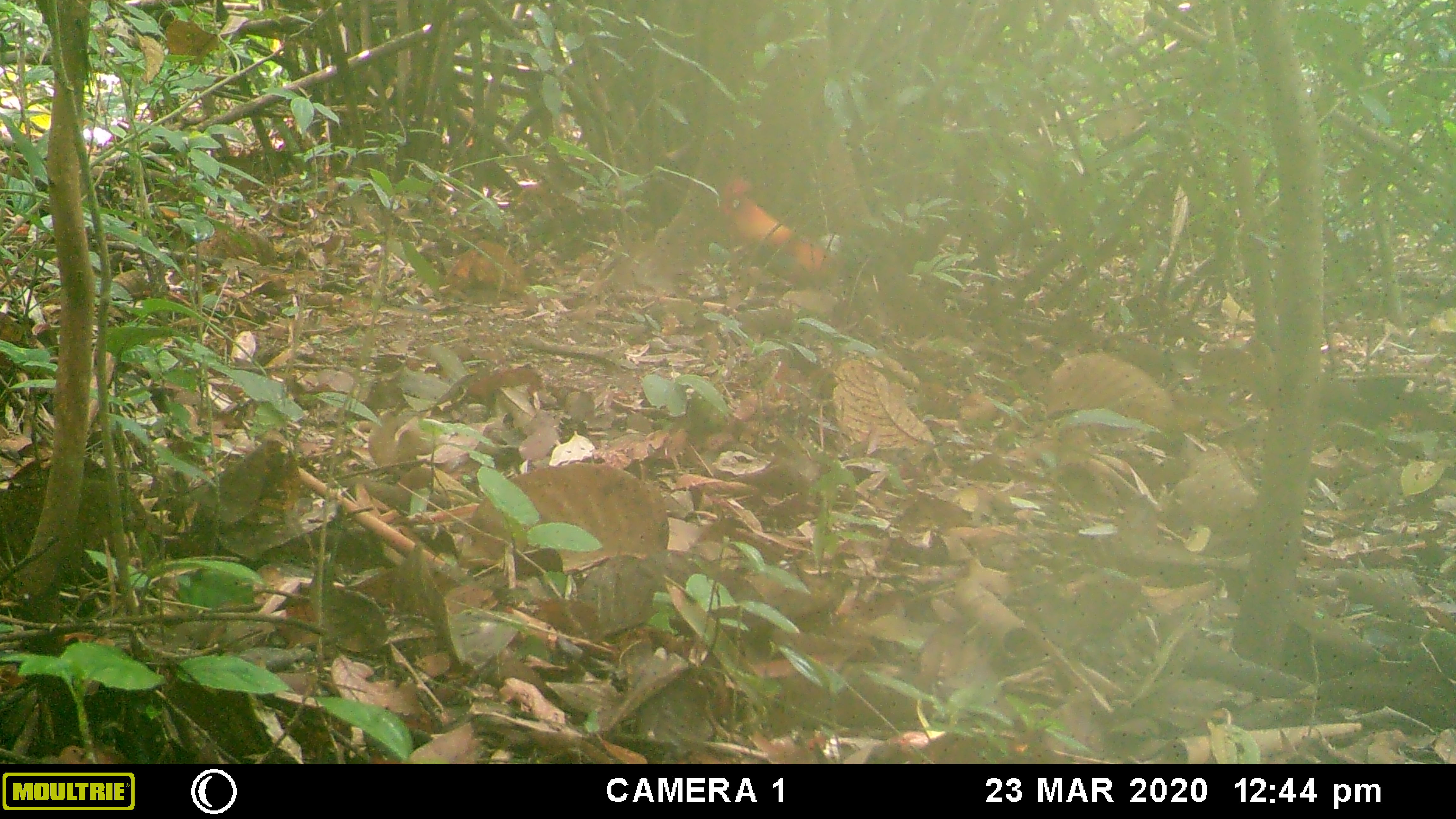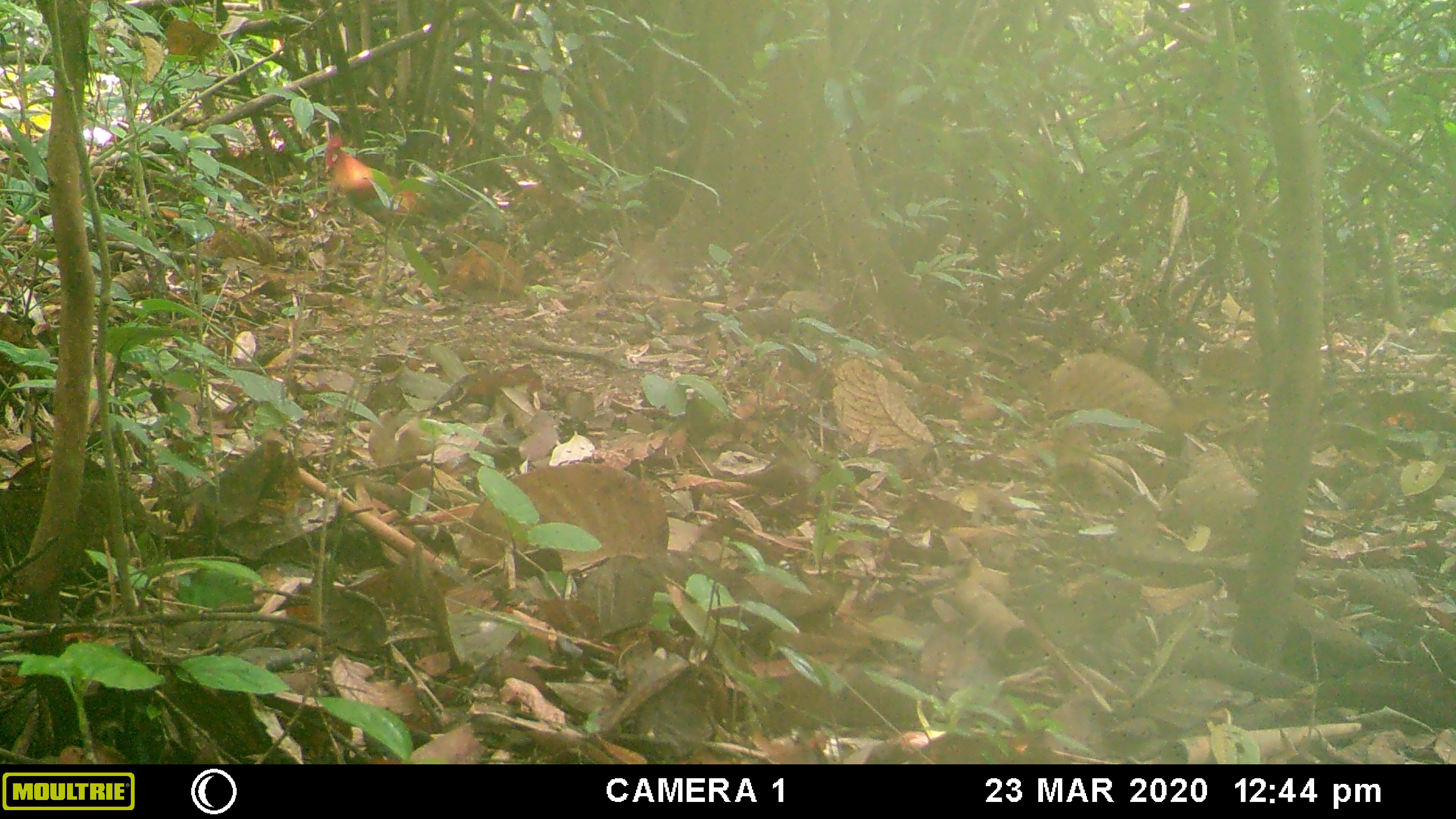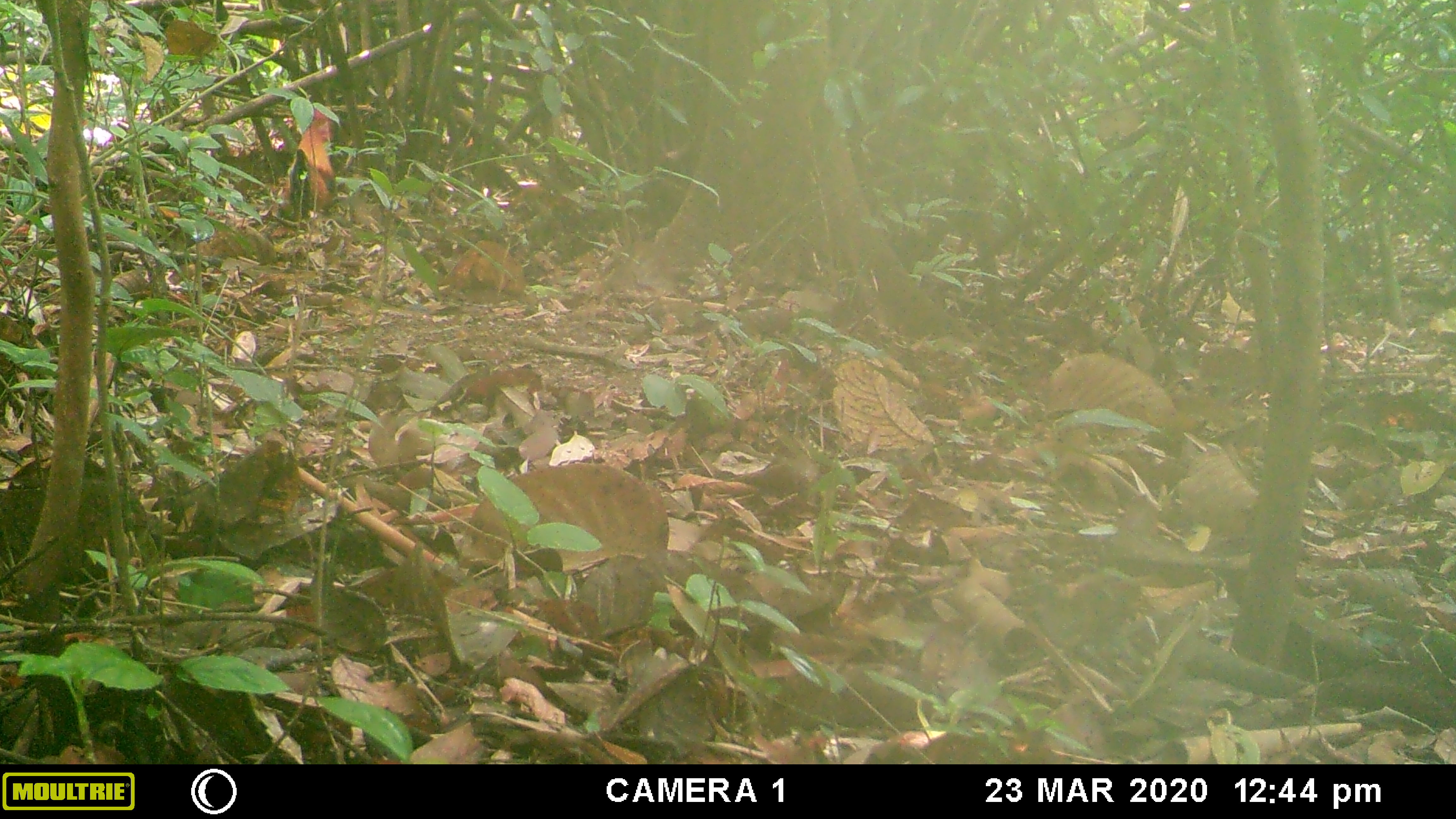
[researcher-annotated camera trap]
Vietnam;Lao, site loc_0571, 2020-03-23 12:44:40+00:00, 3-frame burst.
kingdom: Animalia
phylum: Chordata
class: Aves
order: Galliformes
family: Phasianidae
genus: Gallus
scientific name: Gallus gallus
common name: red junglefowl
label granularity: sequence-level